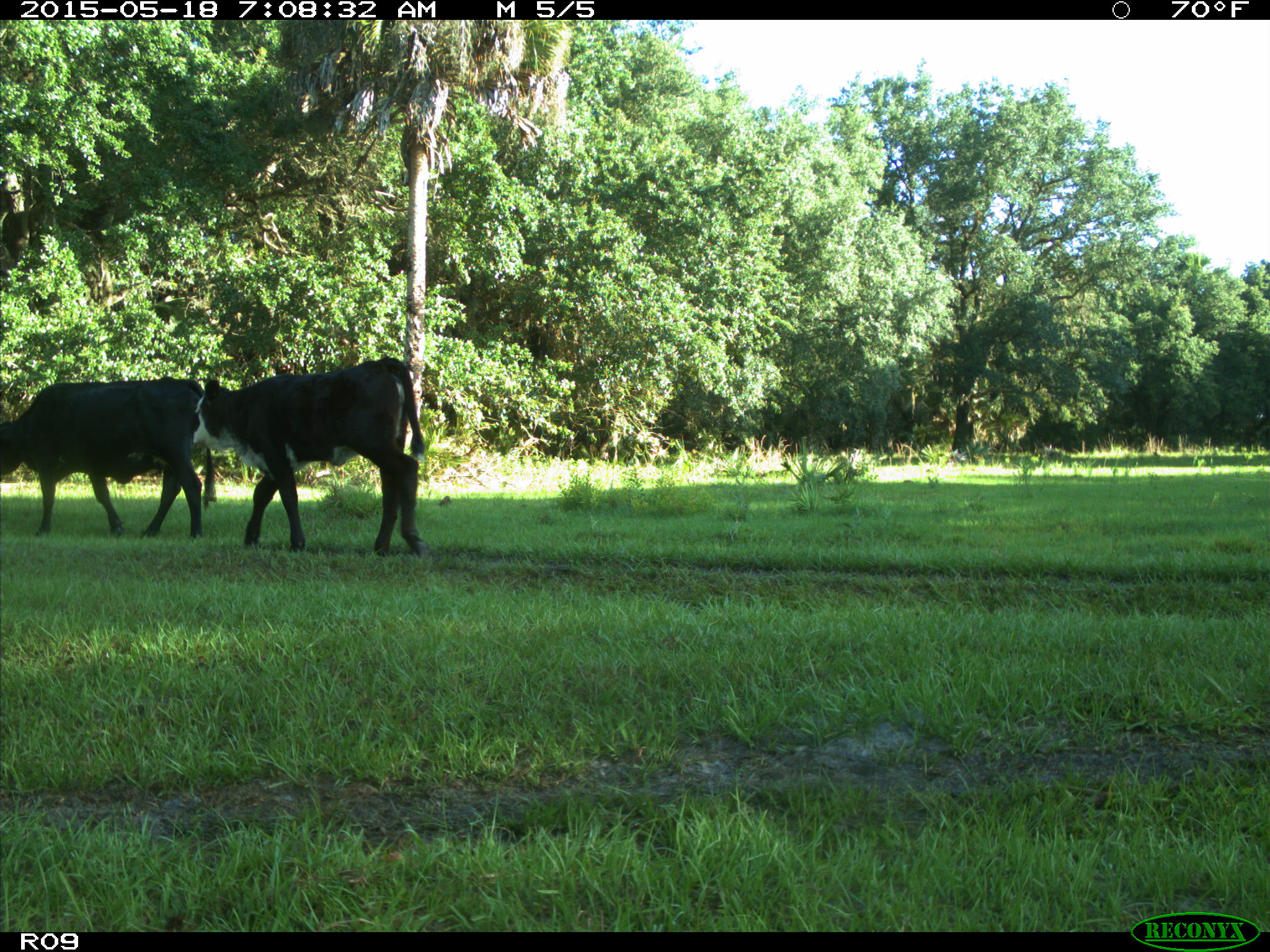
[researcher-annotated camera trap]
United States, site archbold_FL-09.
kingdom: Animalia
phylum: Chordata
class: Mammalia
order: Artiodactyla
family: Bovidae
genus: Bos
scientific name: Bos taurus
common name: domestic cow